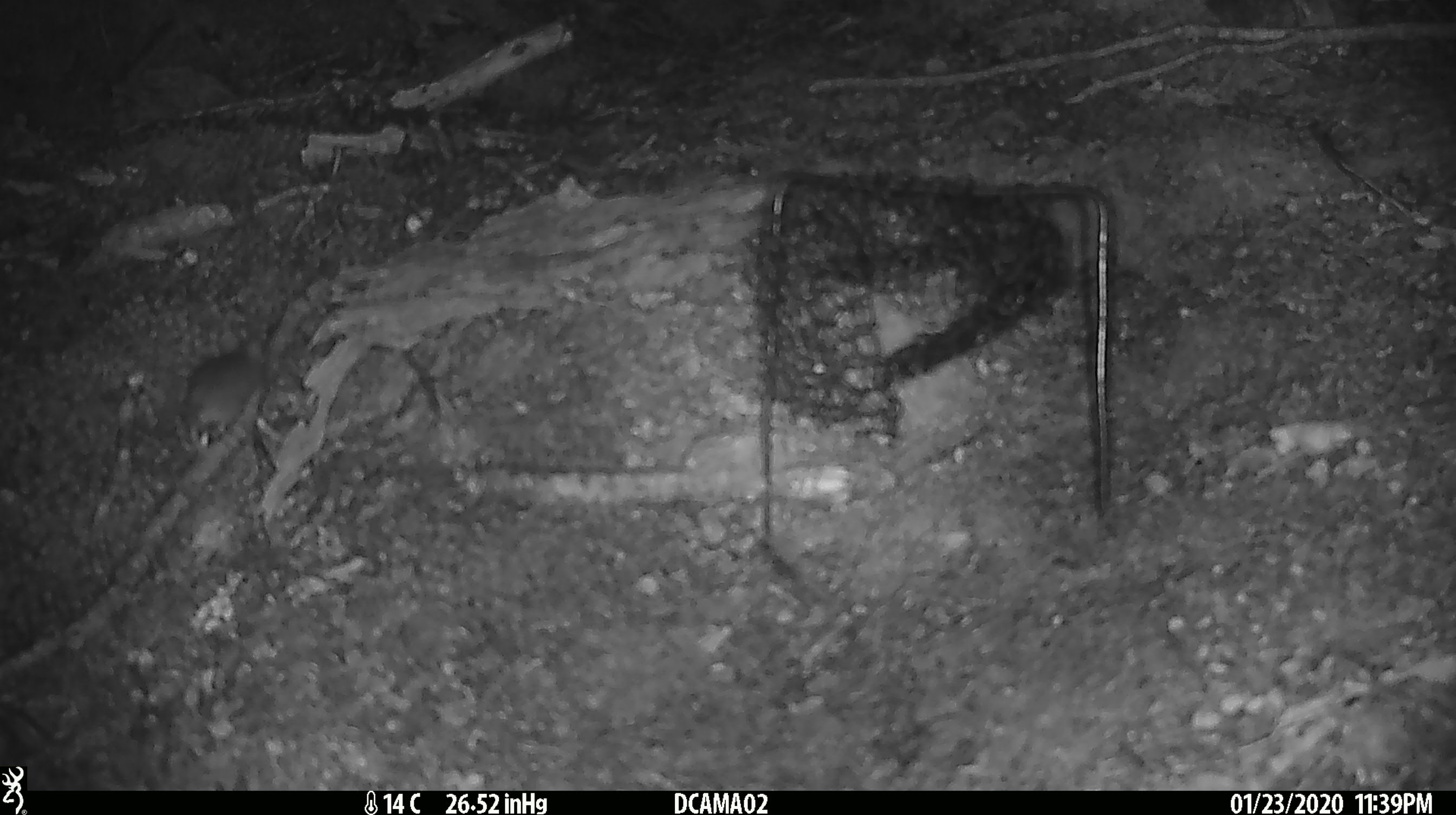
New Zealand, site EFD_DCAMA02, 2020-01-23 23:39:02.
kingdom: Animalia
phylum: Chordata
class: Mammalia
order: Rodentia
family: Muridae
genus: Mus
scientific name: Mus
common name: mouse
Mouse (Mus).